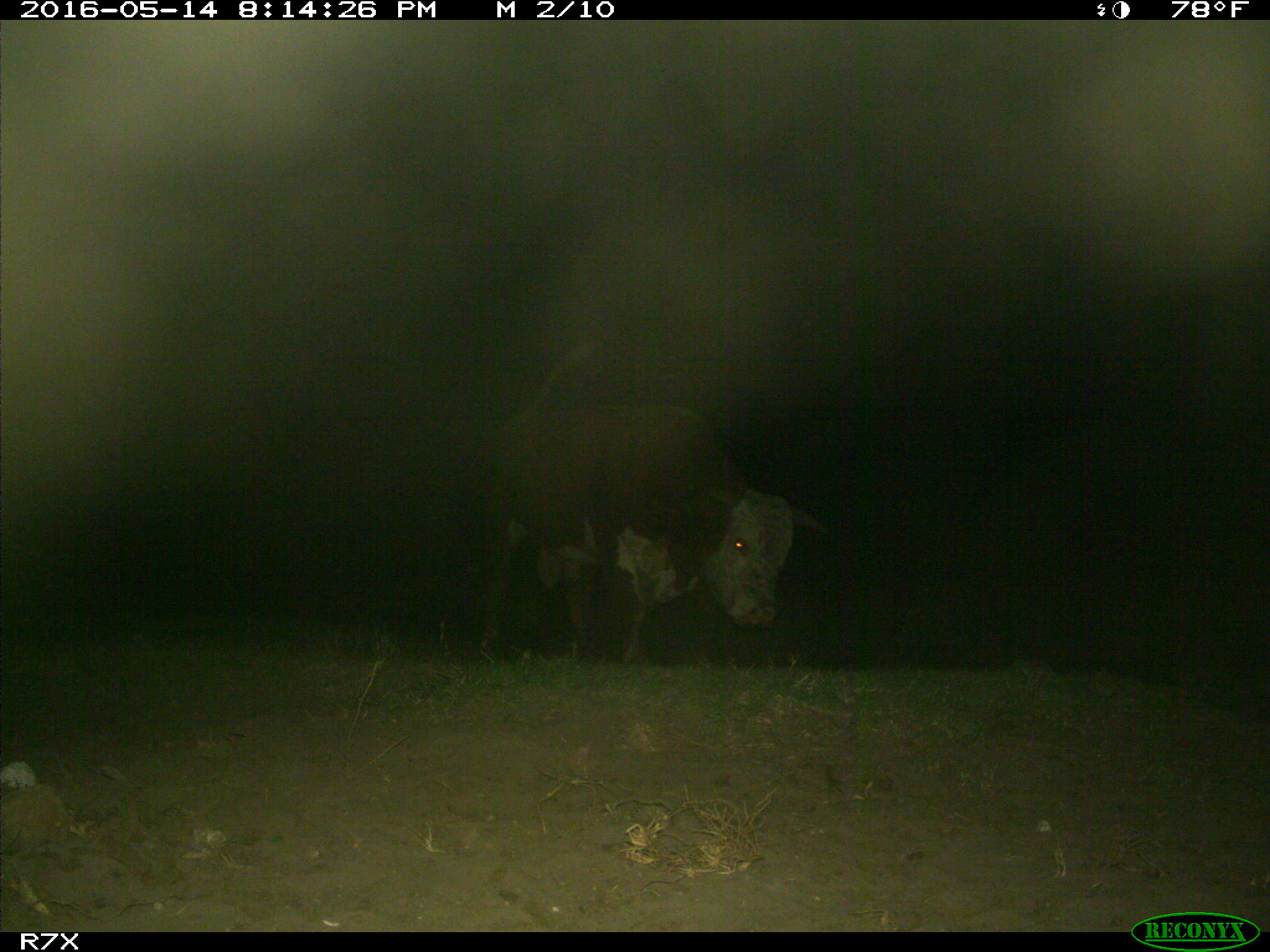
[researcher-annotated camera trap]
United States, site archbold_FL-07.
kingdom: Animalia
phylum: Chordata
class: Mammalia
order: Artiodactyla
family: Bovidae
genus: Bos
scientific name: Bos taurus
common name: domestic cow